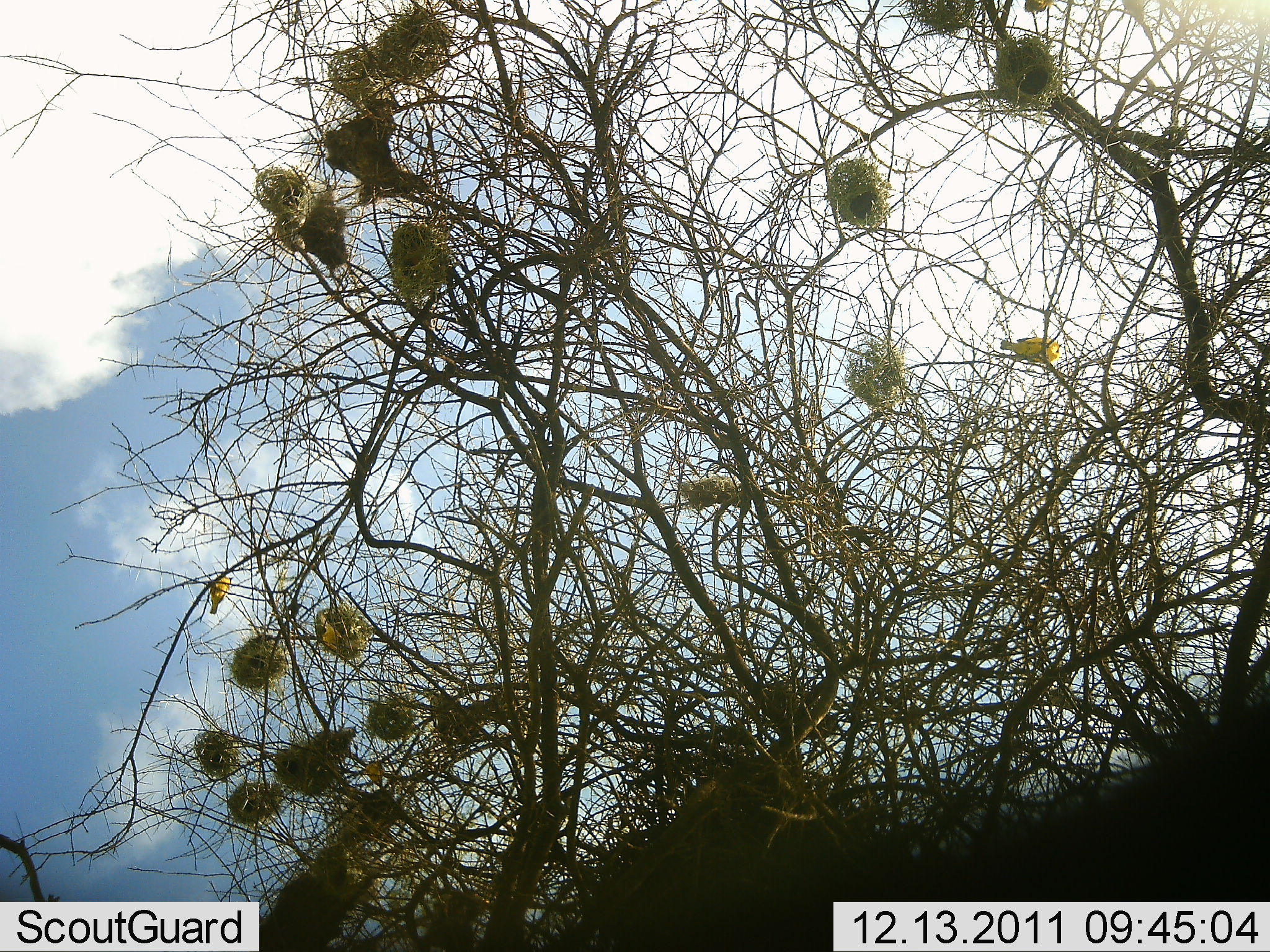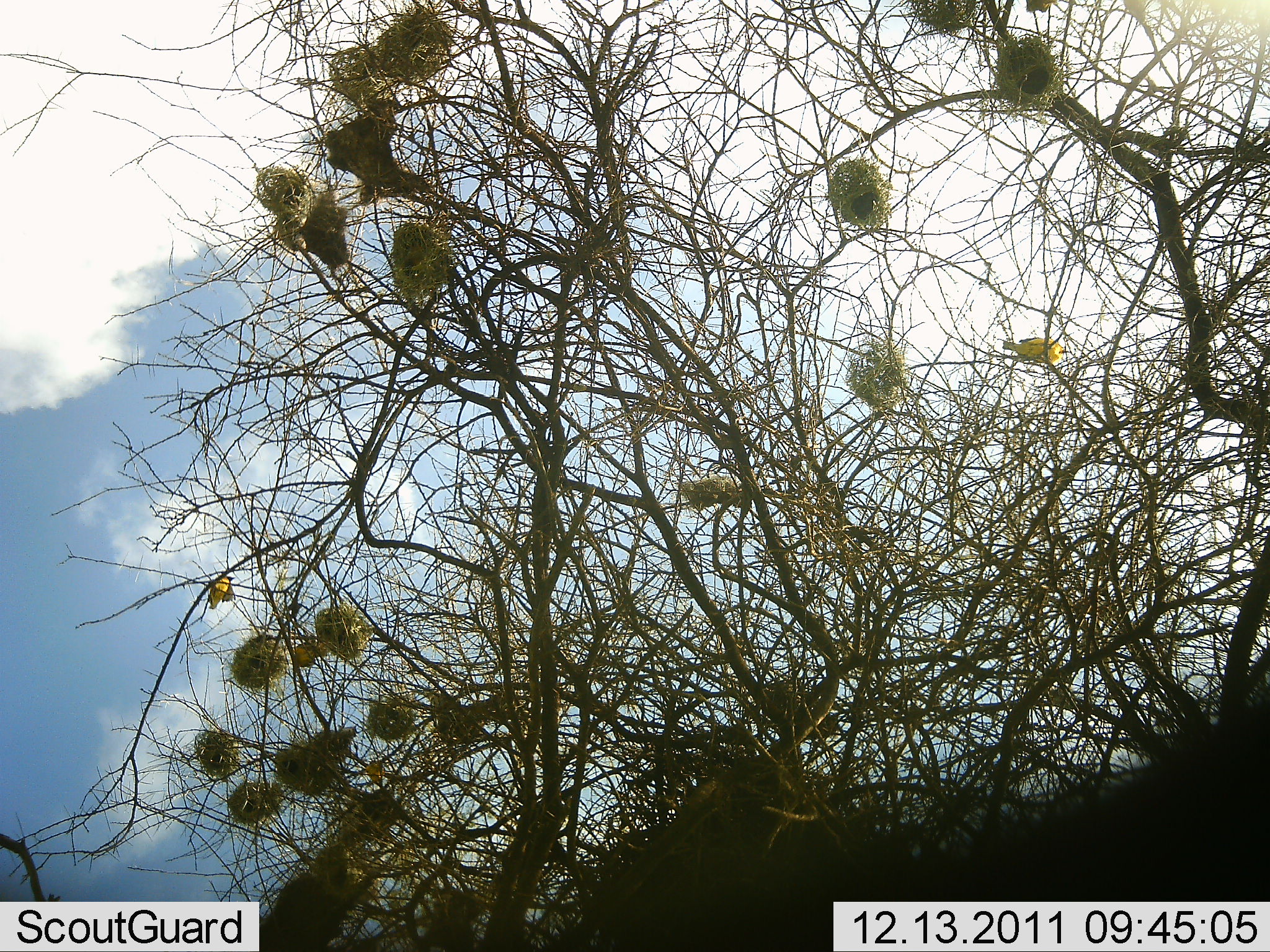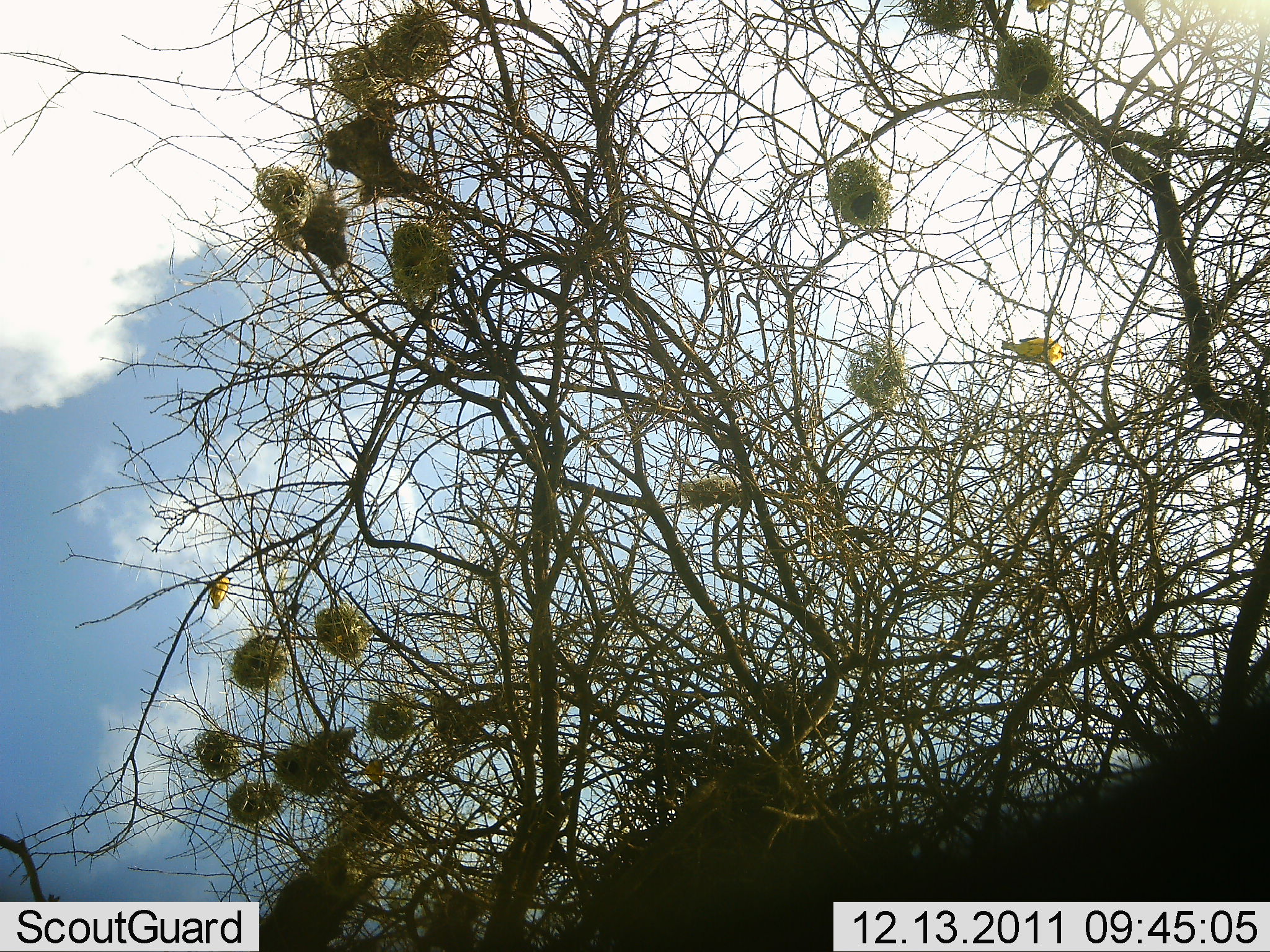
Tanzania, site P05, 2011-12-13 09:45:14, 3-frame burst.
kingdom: Animalia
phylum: Chordata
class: Aves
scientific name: Aves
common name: bird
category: otherbird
Otherbird (bird) (Aves), count 3. Behavior (volunteer vote fractions): standing 20%, resting 70%, moving 70%, interacting 0%. Young present (vote fraction): 0%. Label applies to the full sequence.